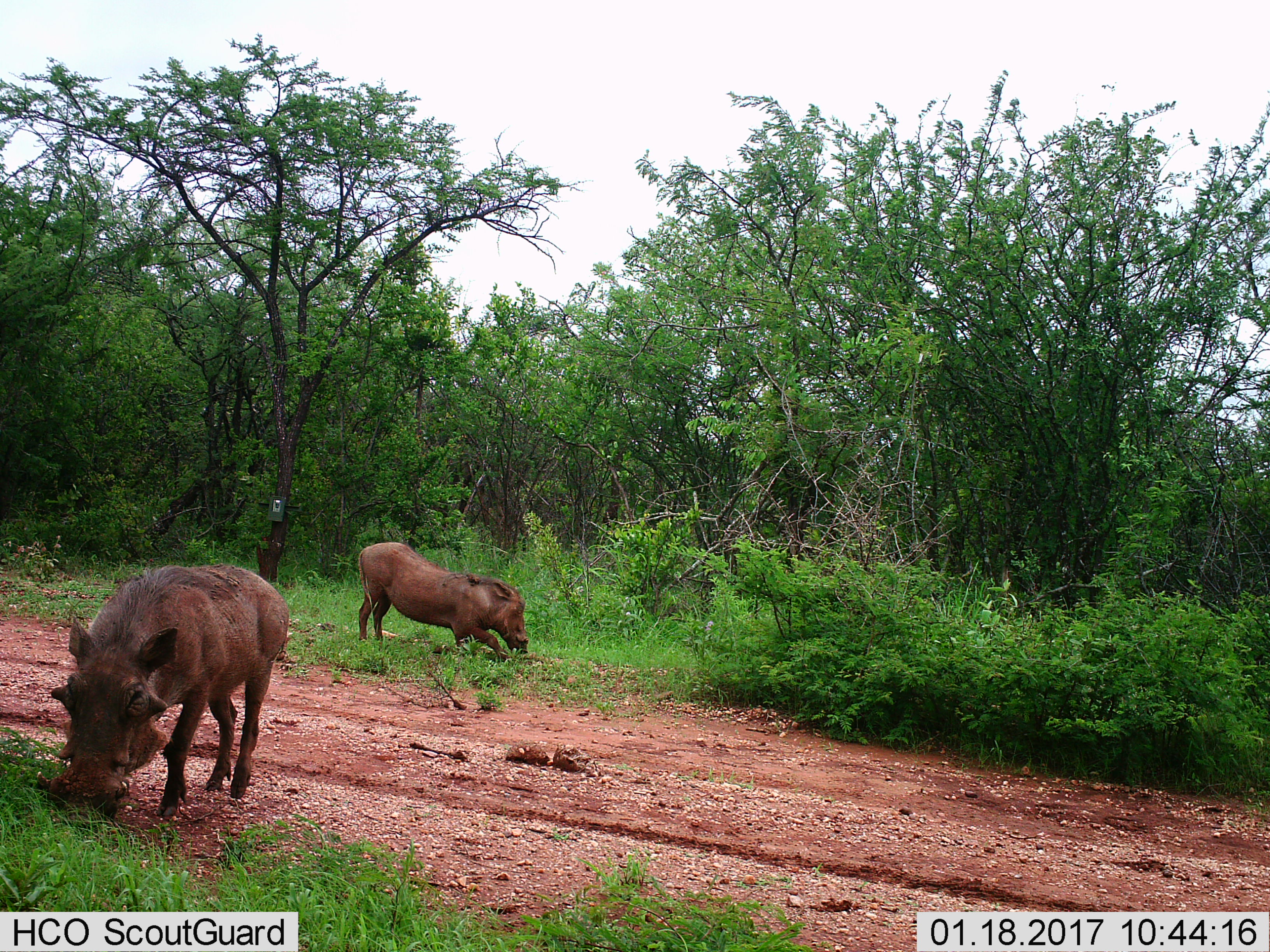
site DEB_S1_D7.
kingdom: Animalia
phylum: Chordata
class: Mammalia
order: Artiodactyla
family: Suidae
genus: Phacochoerus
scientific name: Phacochoerus africanus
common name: warthog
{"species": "warthog (Phacochoerus africanus)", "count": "2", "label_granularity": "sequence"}